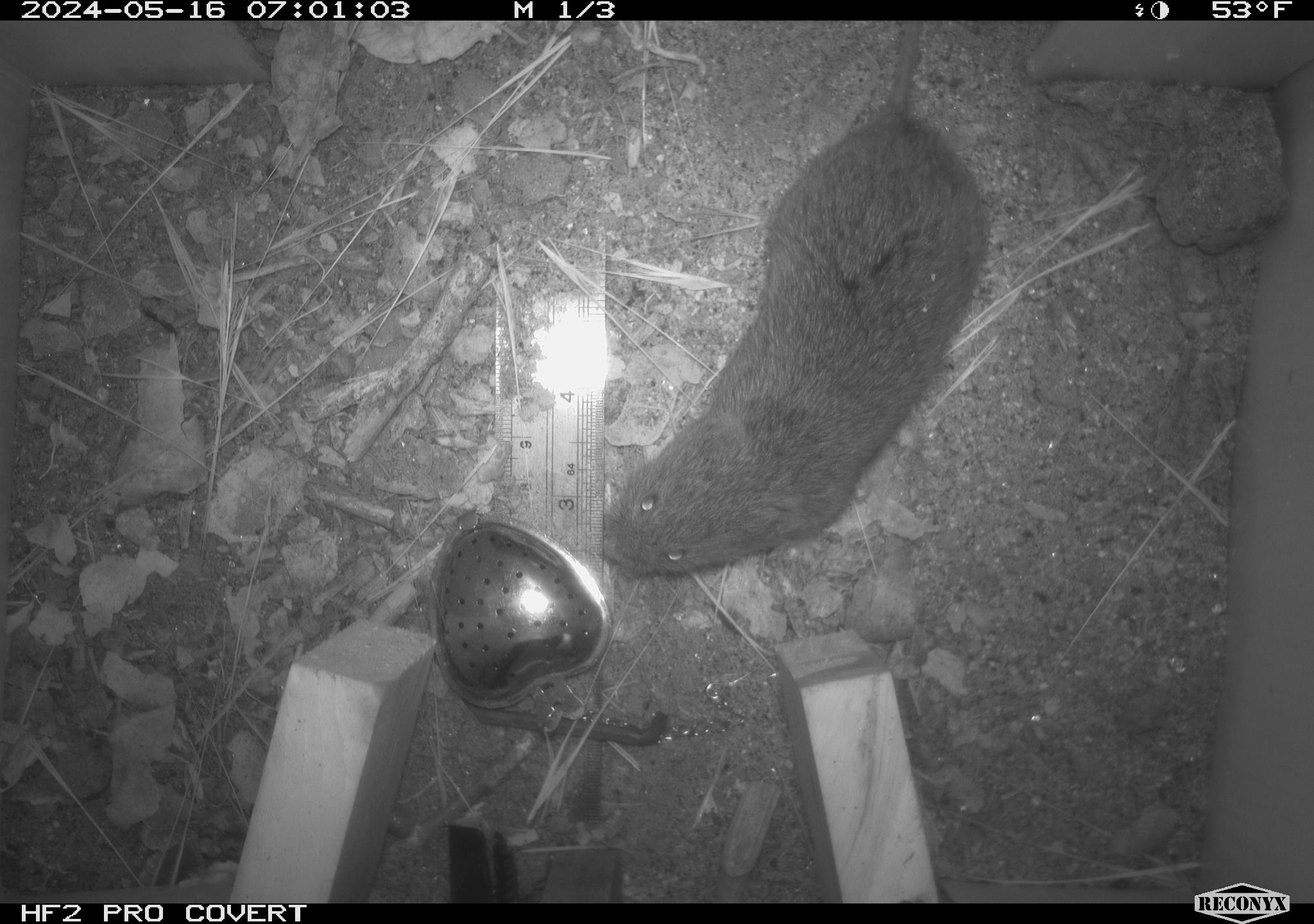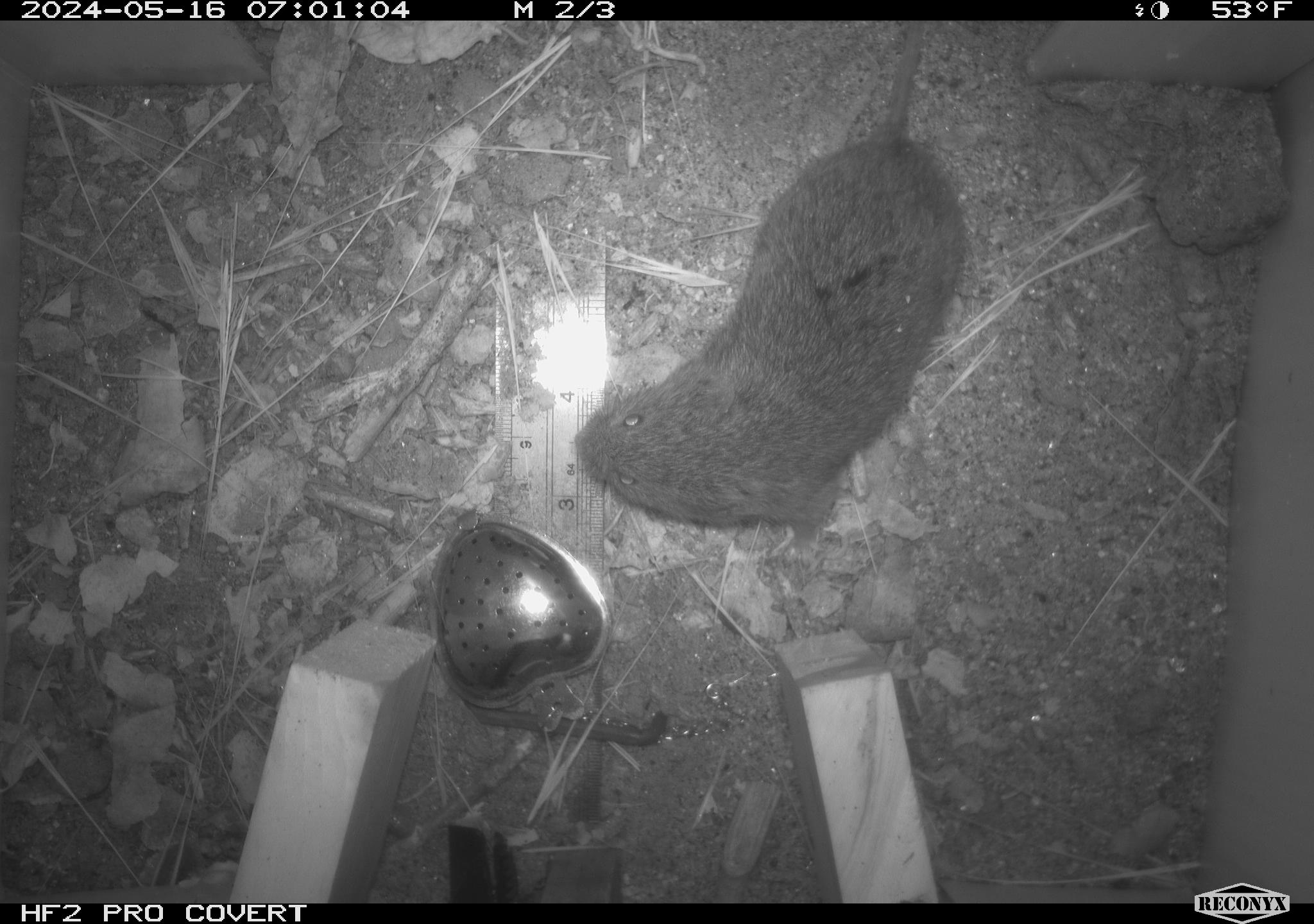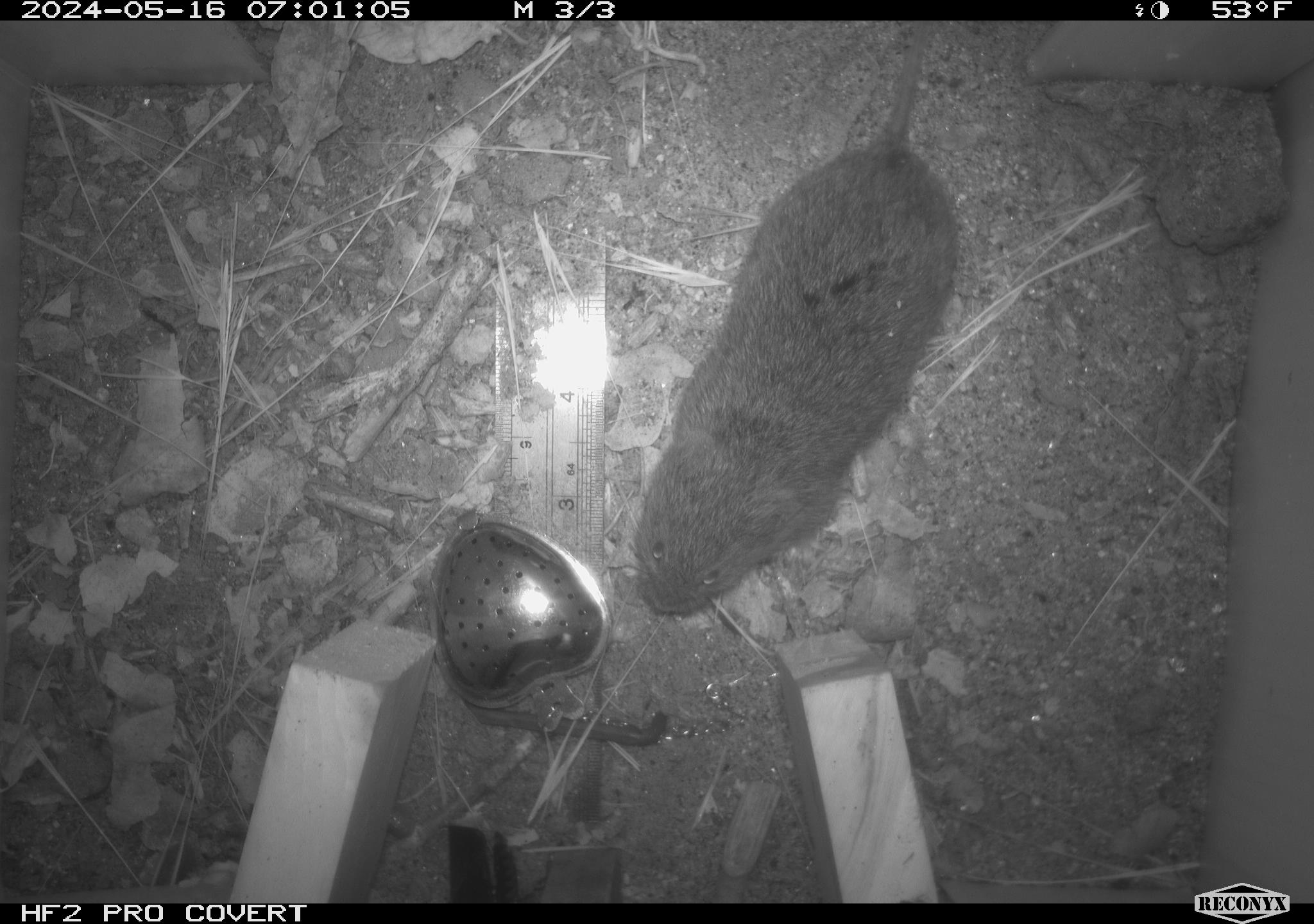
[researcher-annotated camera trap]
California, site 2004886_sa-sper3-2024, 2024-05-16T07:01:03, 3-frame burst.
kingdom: Animalia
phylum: Chordata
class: Mammalia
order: Rodentia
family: Cricetidae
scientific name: Arvicolinae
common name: voles, lemmings, and muskrats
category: arvicolinae subfamily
Arvicolinae subfamily (voles, lemmings, and muskrats) (Arvicolinae).